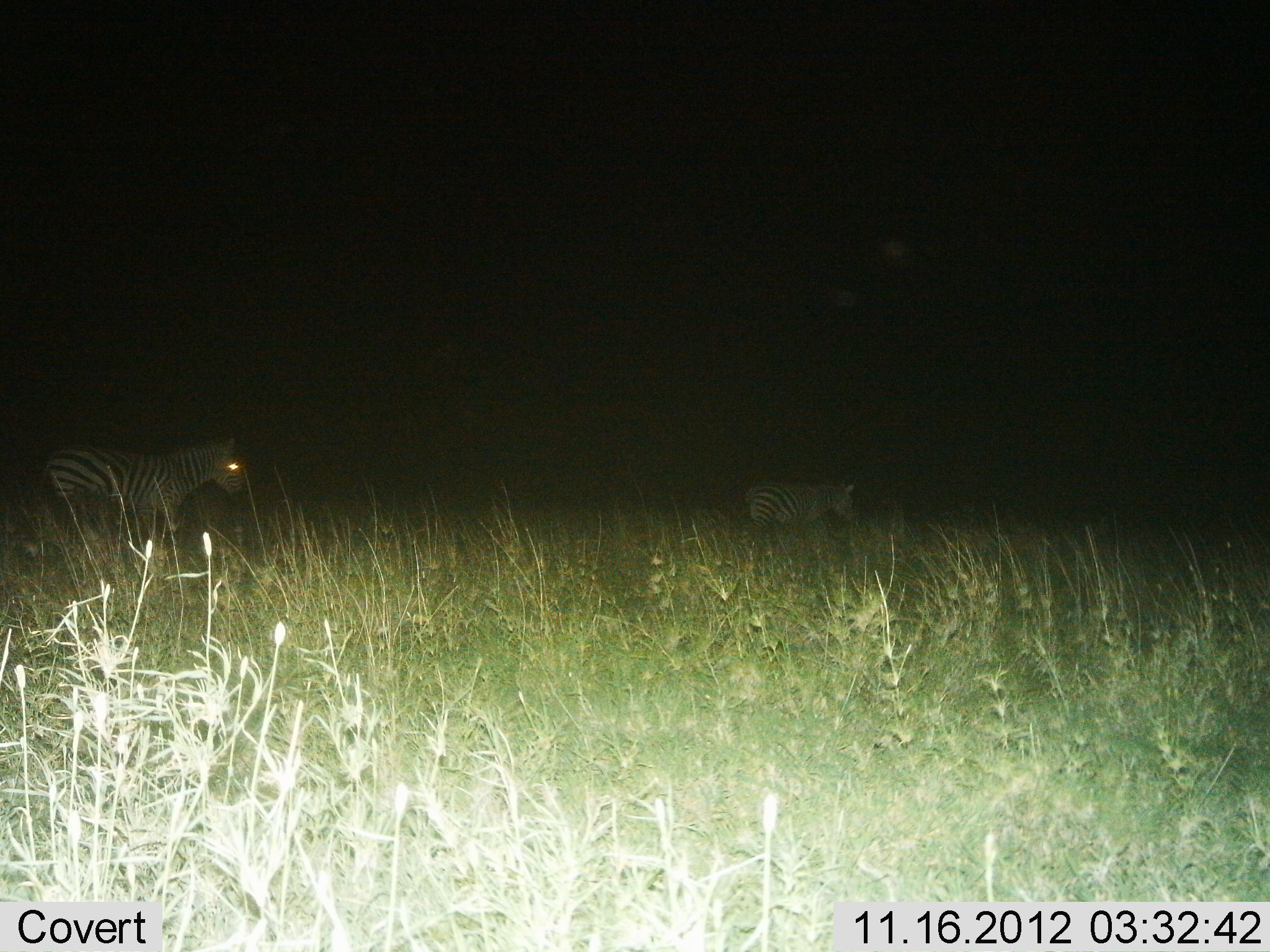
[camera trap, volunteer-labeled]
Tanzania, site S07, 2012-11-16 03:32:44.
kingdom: Animalia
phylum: Chordata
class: Mammalia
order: Perissodactyla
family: Equidae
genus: Equus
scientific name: Equus quagga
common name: plains zebra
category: zebra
Zebra (plains zebra) (Equus quagga), count 2. Behavior (volunteer vote fractions): standing 30%, resting 0%, moving 70%, interacting 0%. Young present (vote fraction): 0%. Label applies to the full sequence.